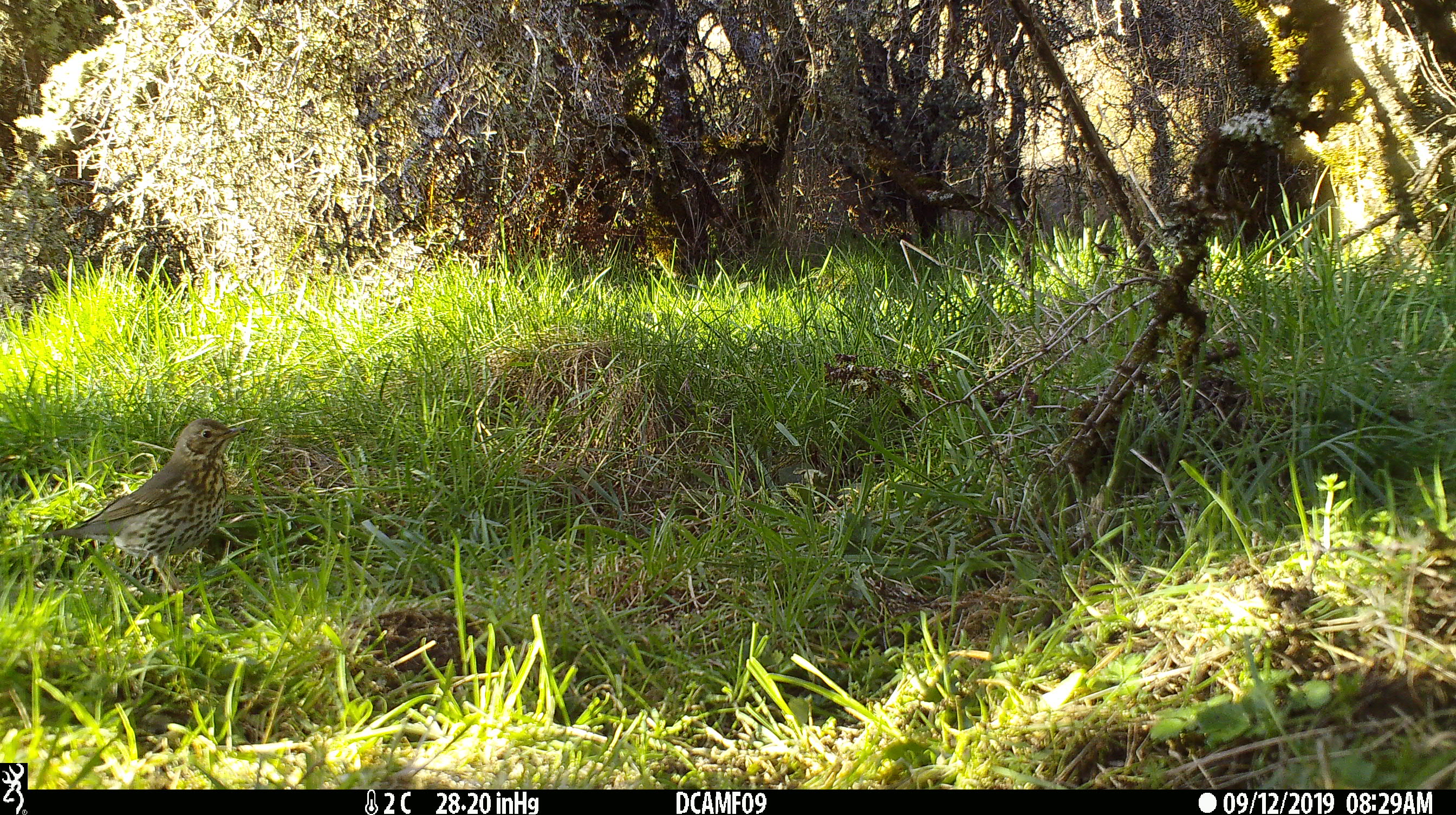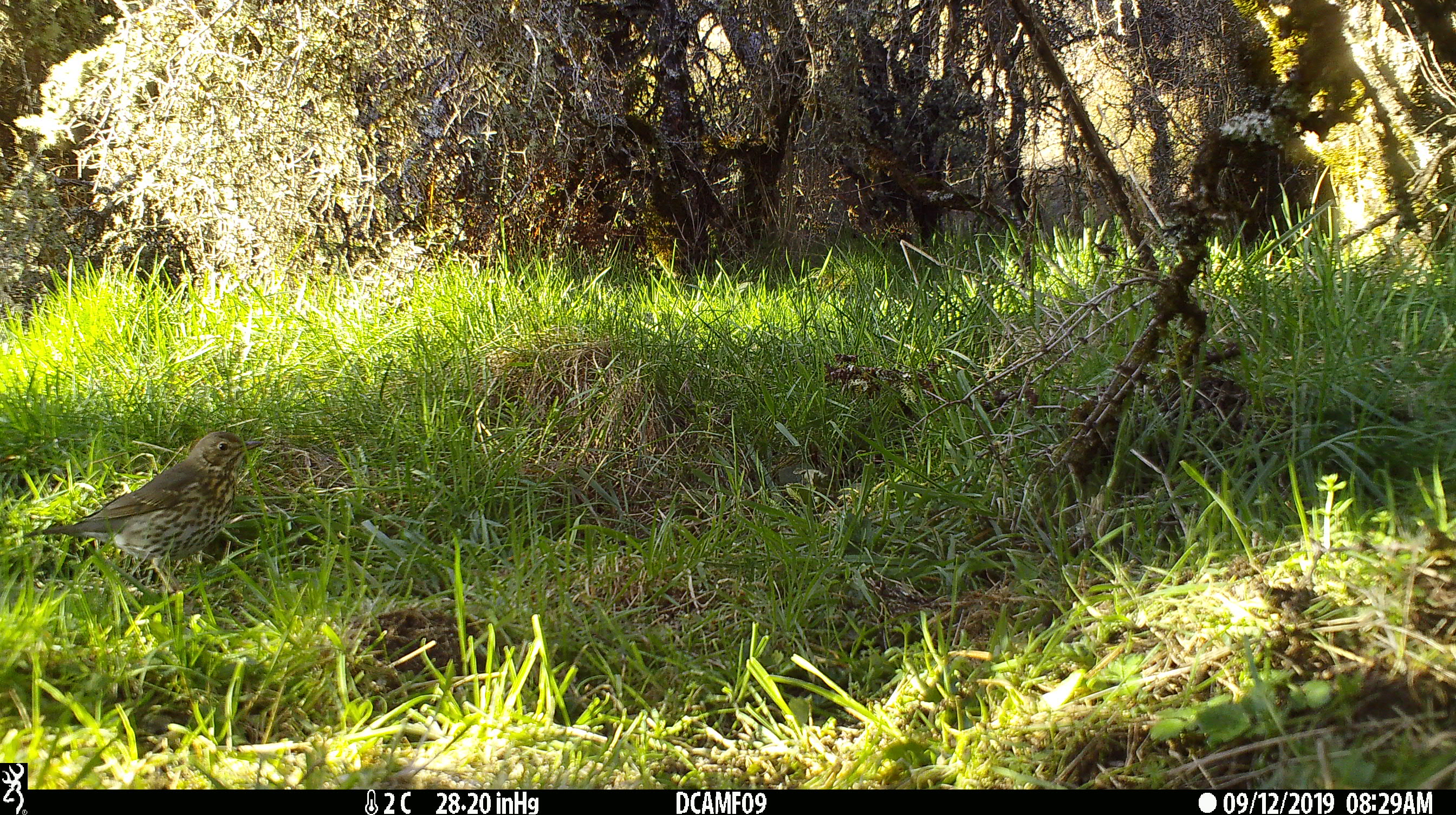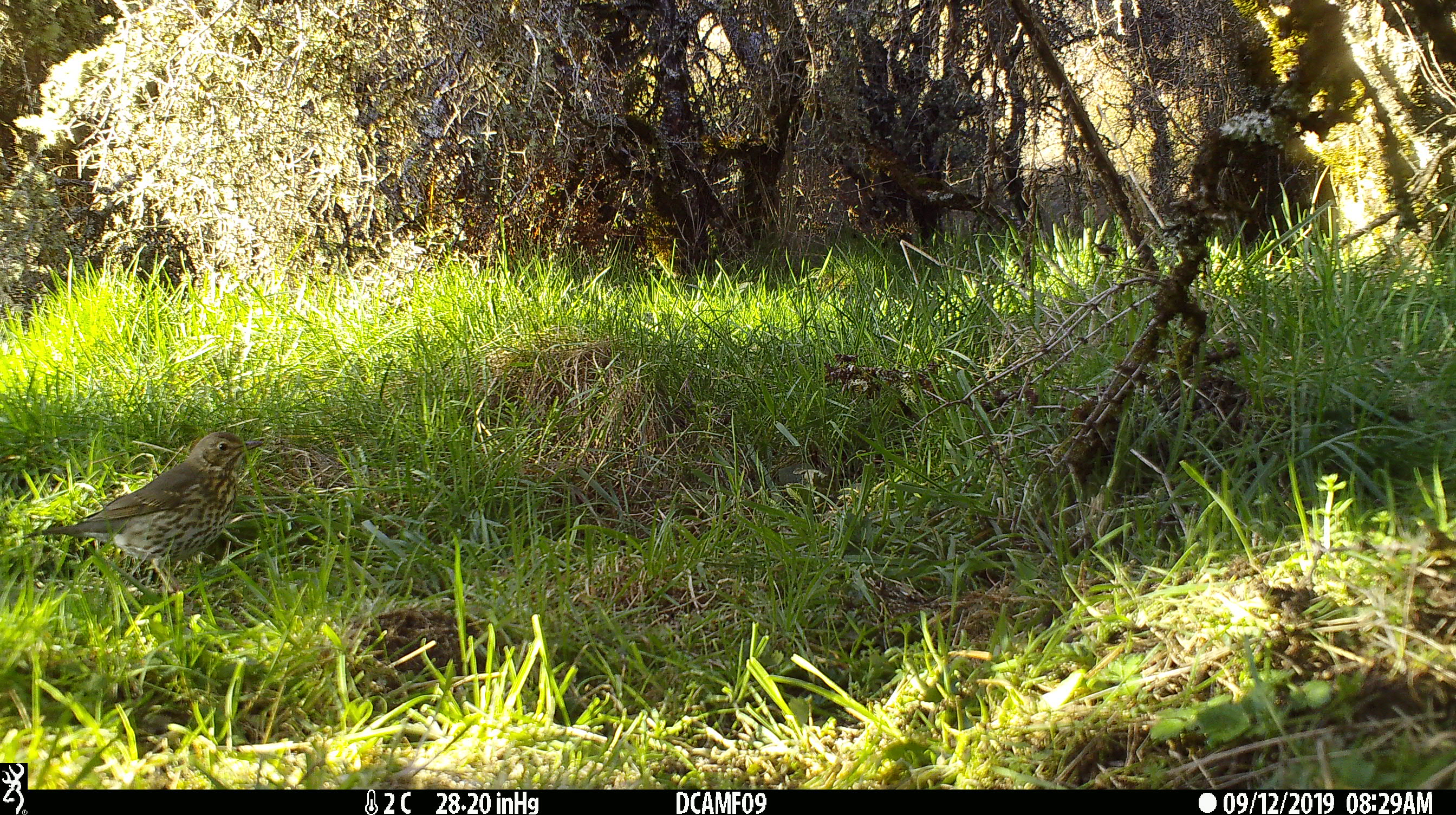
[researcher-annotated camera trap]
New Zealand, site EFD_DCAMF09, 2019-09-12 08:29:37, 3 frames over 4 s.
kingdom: Animalia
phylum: Chordata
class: Aves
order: Passeriformes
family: Turdidae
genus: Turdus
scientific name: Turdus philomelos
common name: song thrush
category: thrush